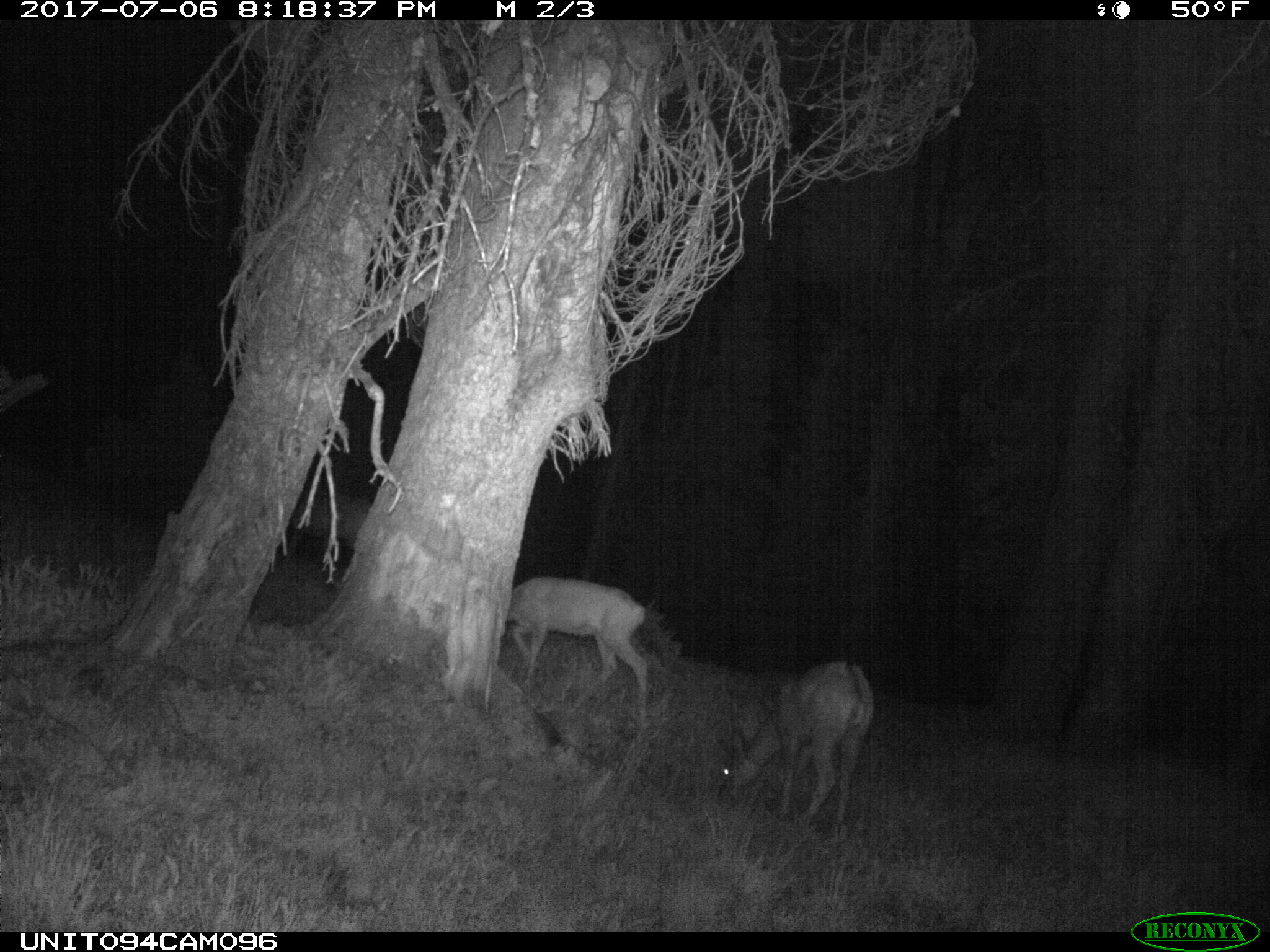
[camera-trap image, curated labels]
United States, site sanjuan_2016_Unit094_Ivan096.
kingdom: Animalia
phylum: Chordata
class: Mammalia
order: Artiodactyla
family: Cervidae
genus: Odocoileus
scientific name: Odocoileus hemionus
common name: mule deer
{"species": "Odocoileus hemionus (mule deer)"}